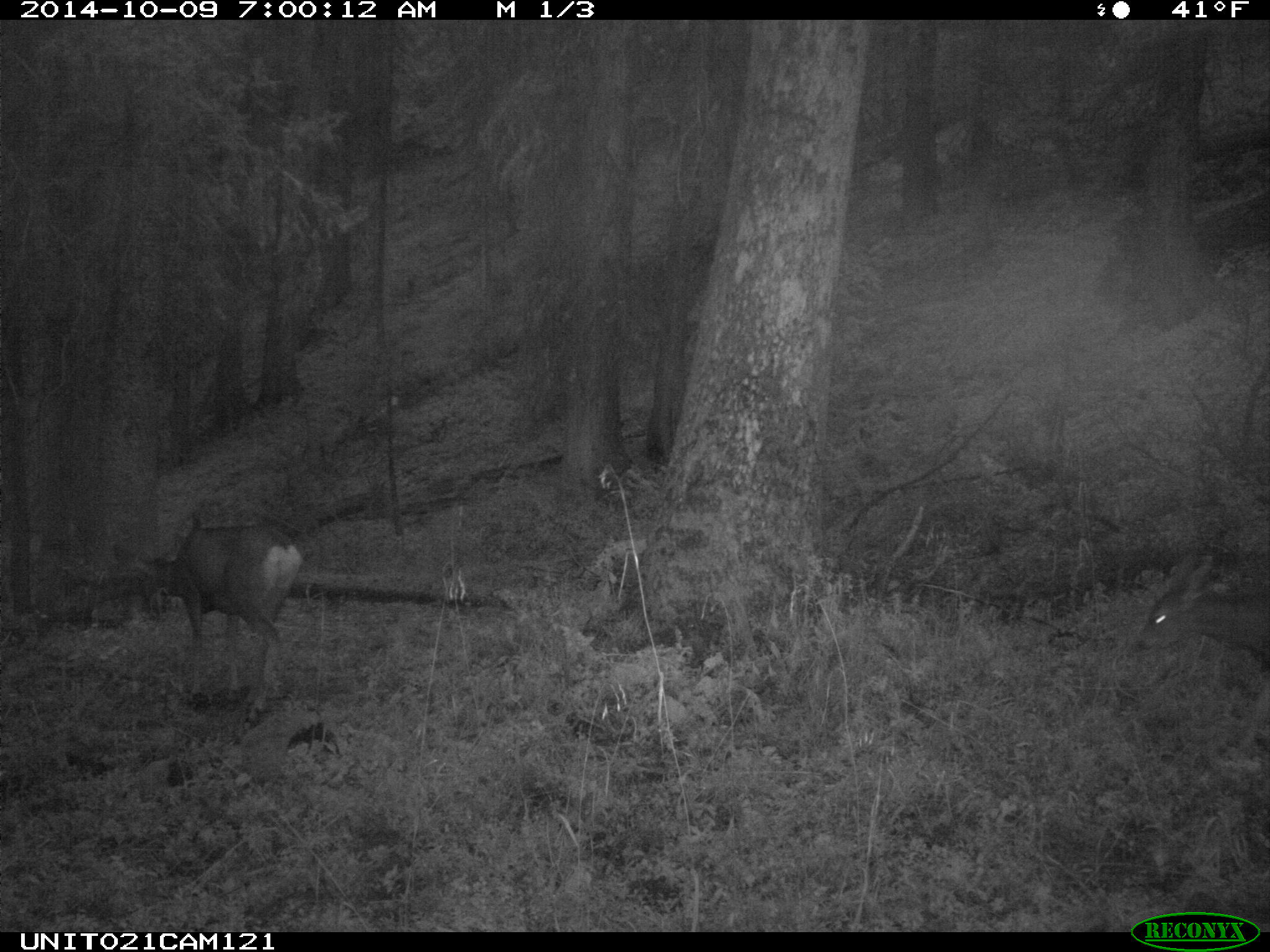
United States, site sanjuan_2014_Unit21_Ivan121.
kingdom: Animalia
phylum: Chordata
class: Mammalia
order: Artiodactyla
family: Cervidae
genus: Odocoileus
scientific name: Odocoileus hemionus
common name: mule deer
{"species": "Odocoileus hemionus (mule deer)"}